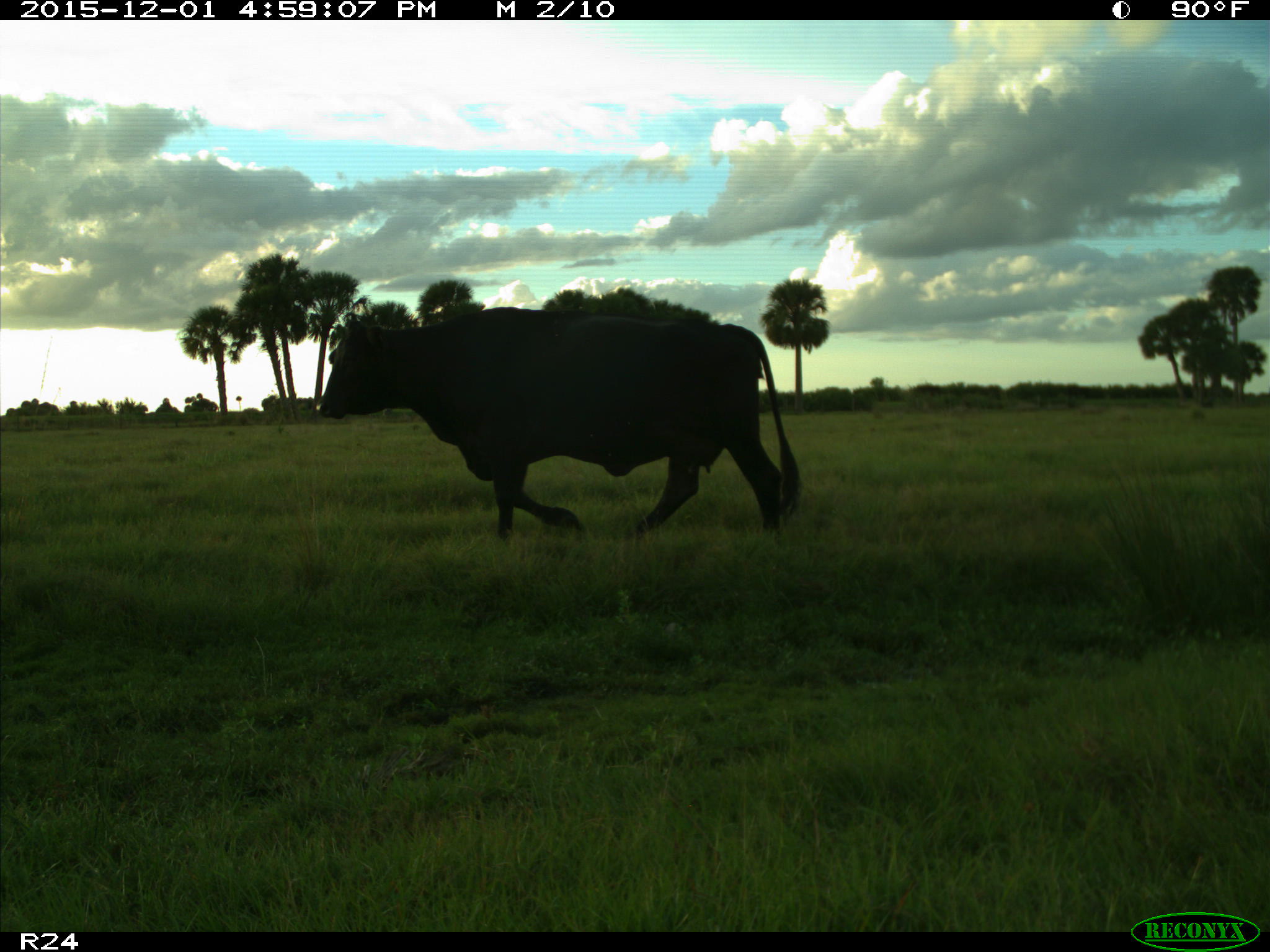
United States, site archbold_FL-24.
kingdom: Animalia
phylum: Chordata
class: Mammalia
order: Artiodactyla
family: Bovidae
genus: Bos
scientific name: Bos taurus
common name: domestic cow